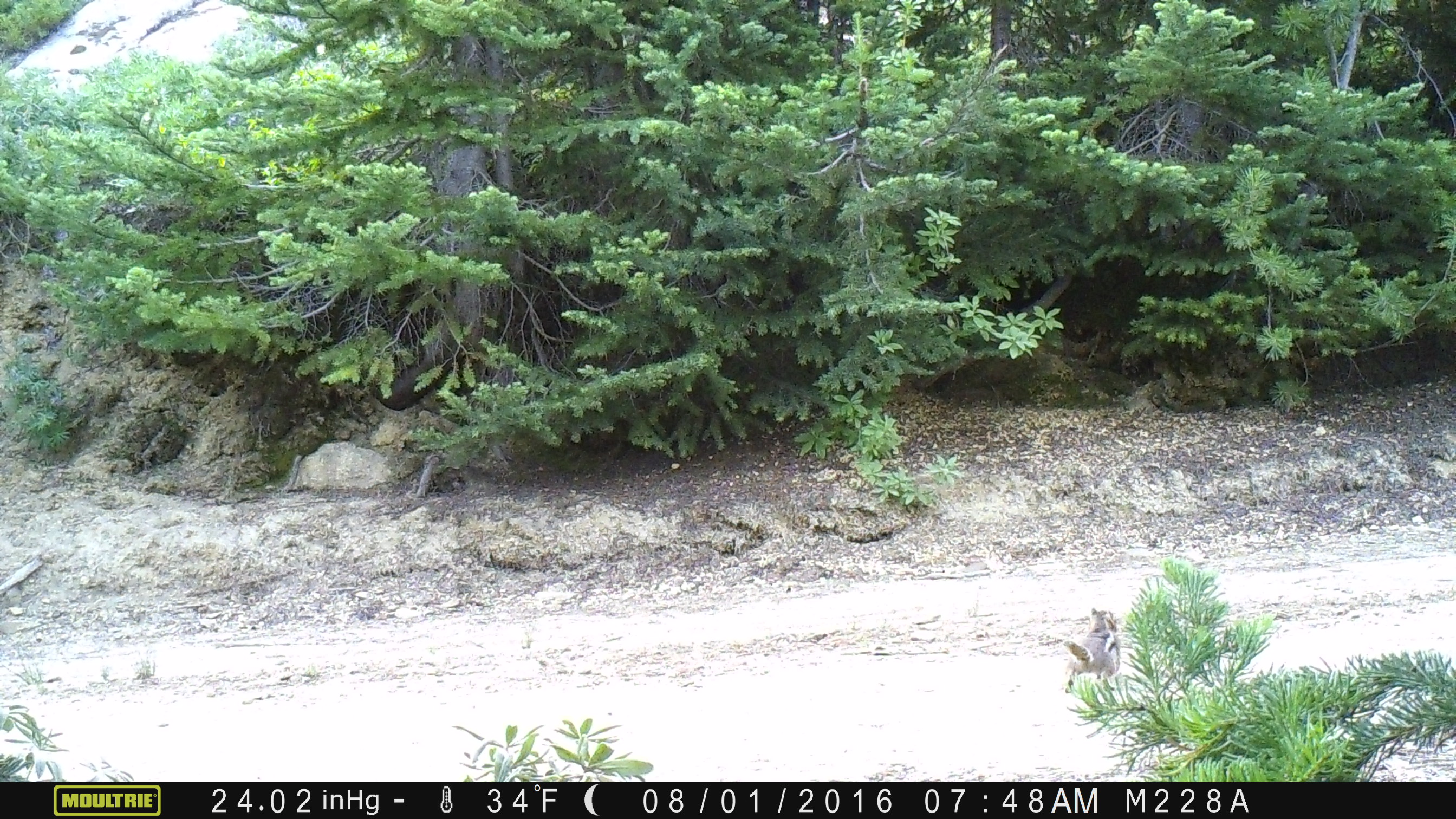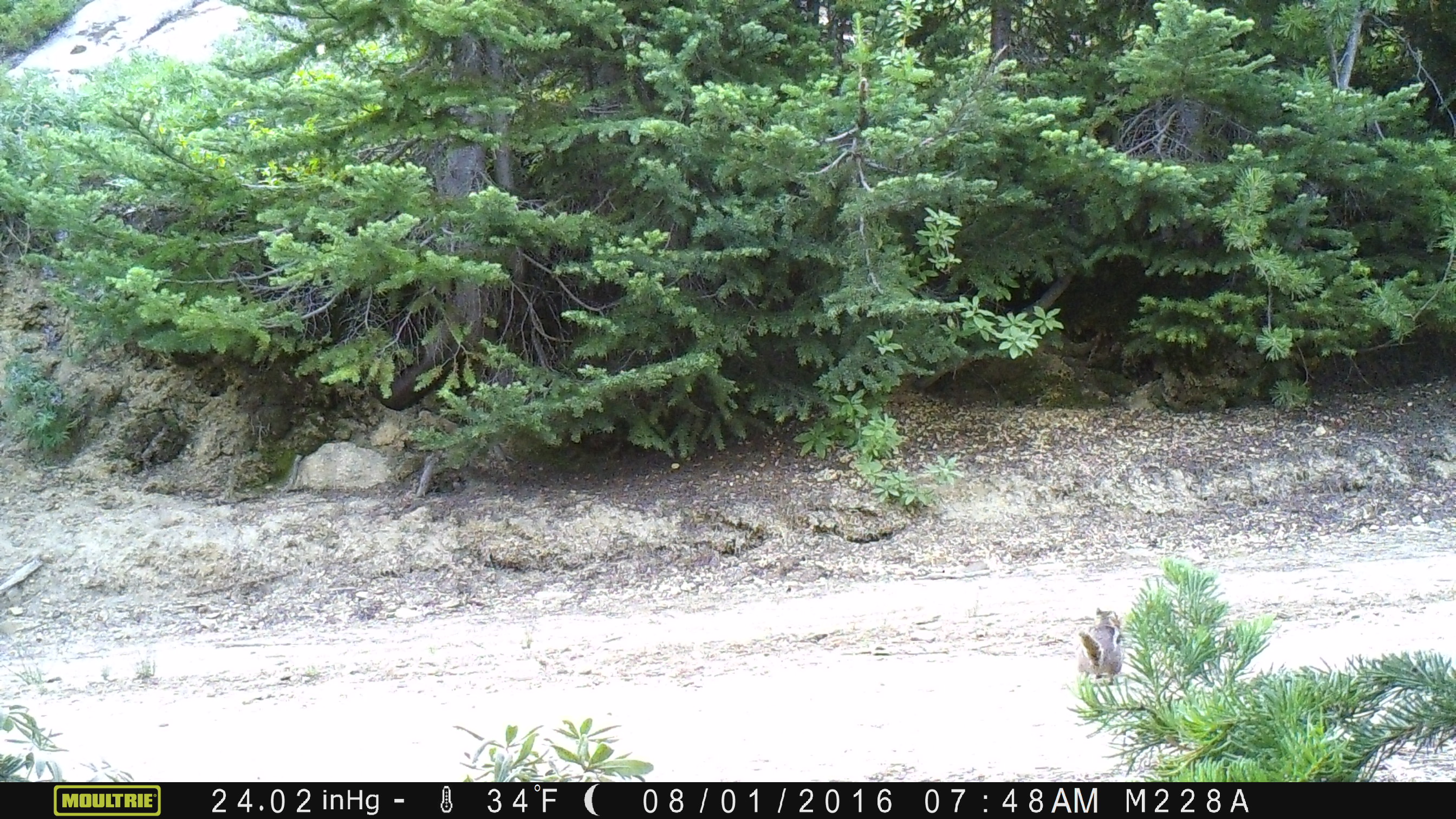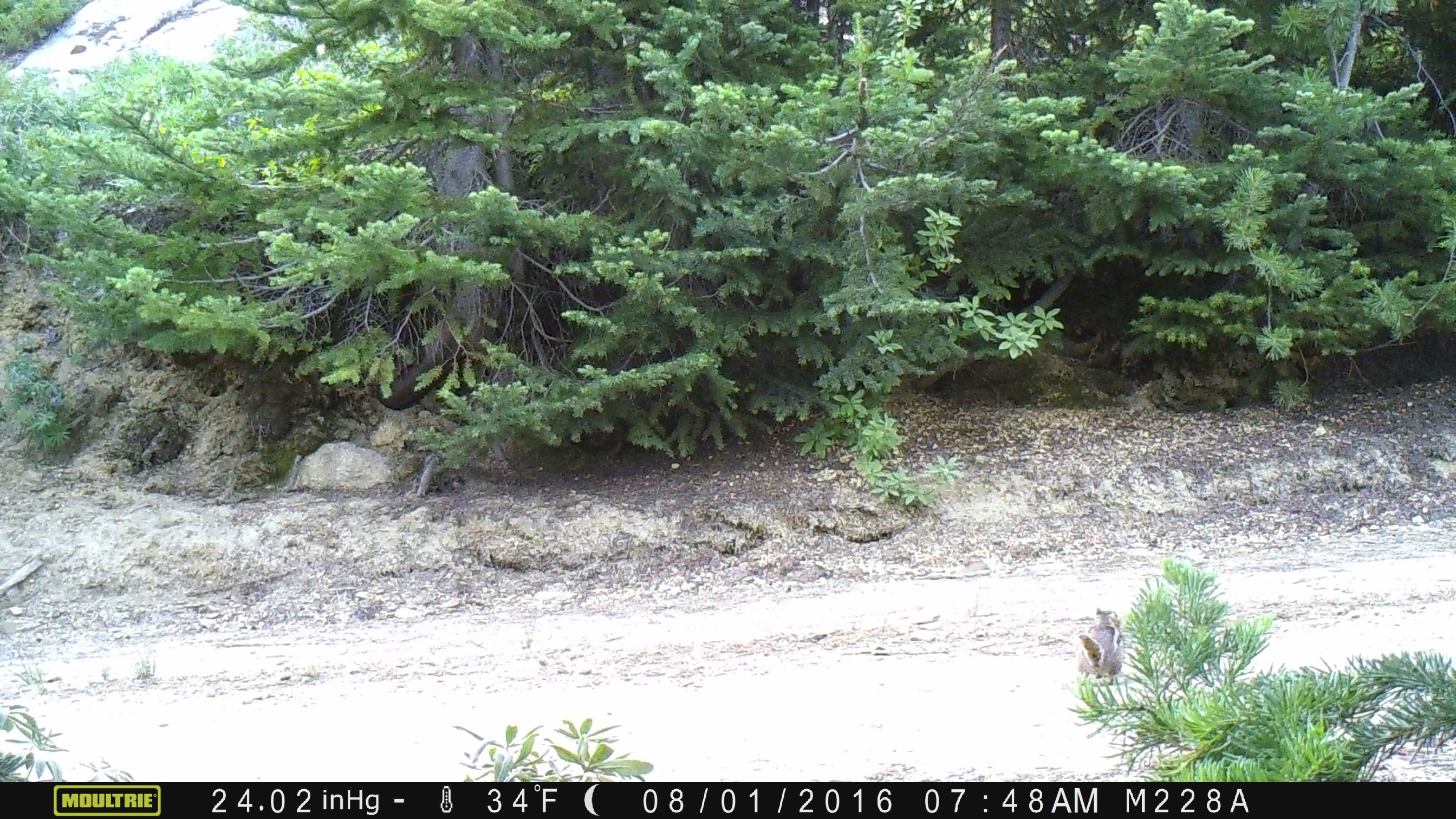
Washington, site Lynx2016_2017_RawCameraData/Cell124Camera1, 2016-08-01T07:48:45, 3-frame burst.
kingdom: Animalia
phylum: Chordata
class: Mammalia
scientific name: Mammalia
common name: small mammal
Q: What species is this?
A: Small mammal (Mammalia).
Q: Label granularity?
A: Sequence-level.